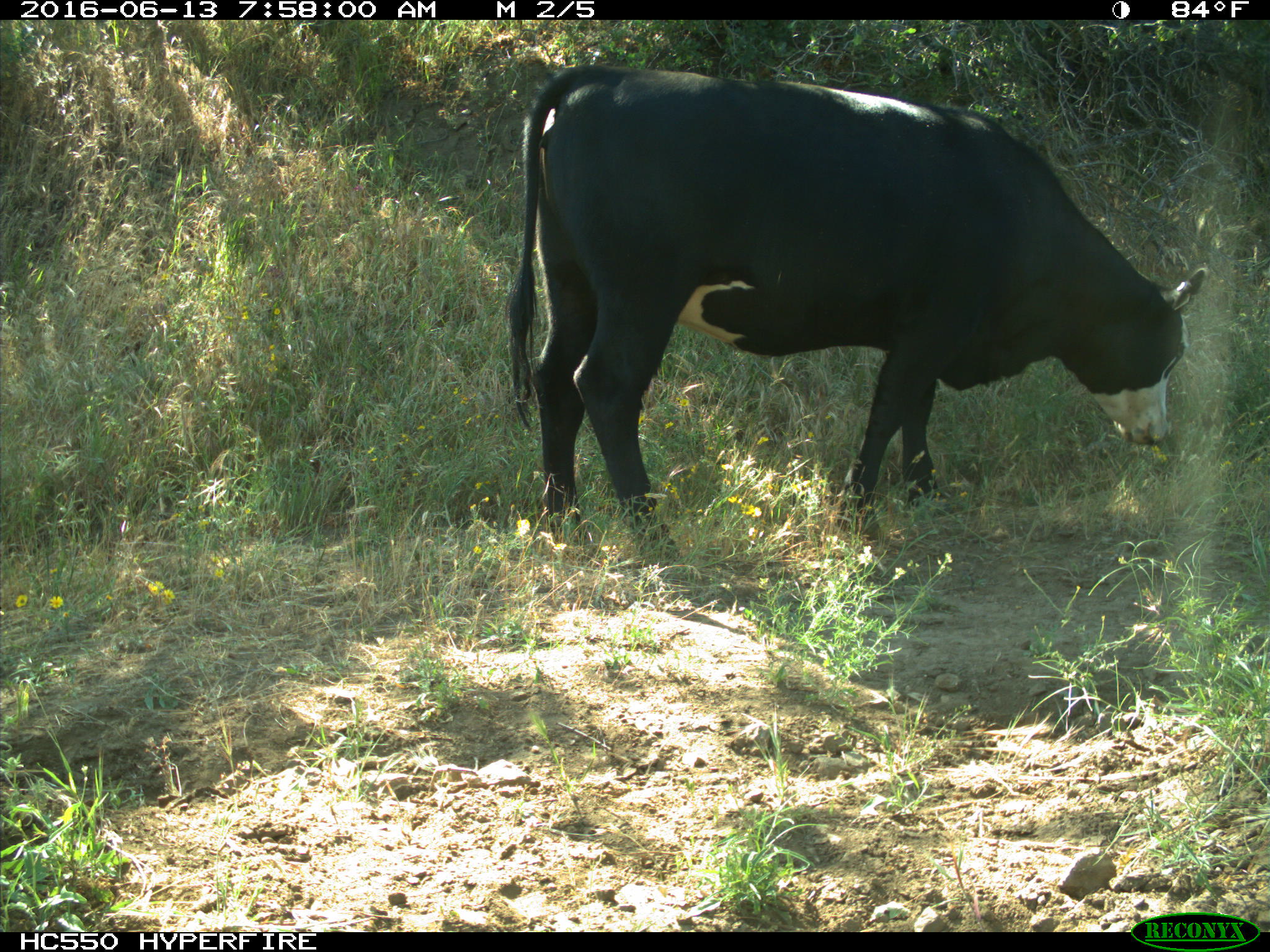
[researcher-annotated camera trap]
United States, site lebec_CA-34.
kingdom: Animalia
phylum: Chordata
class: Mammalia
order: Artiodactyla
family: Bovidae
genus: Bos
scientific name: Bos taurus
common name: domestic cow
Bos taurus (domestic cow).